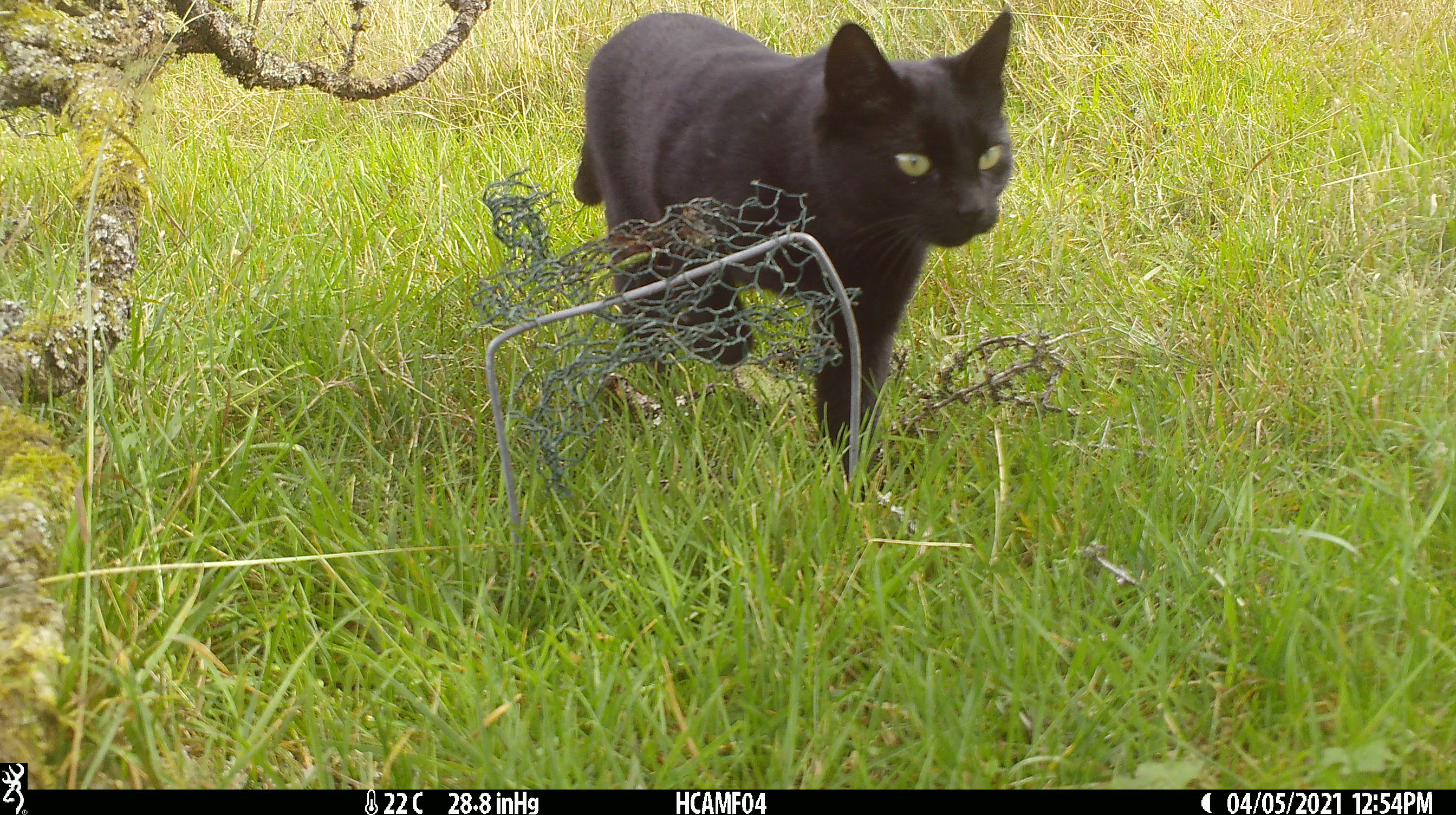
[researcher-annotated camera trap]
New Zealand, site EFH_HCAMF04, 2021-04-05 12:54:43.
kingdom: Animalia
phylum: Chordata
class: Mammalia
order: Carnivora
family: Felidae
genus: Felis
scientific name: Felis catus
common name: domestic cat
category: cat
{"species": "cat (domestic cat) (Felis catus)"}